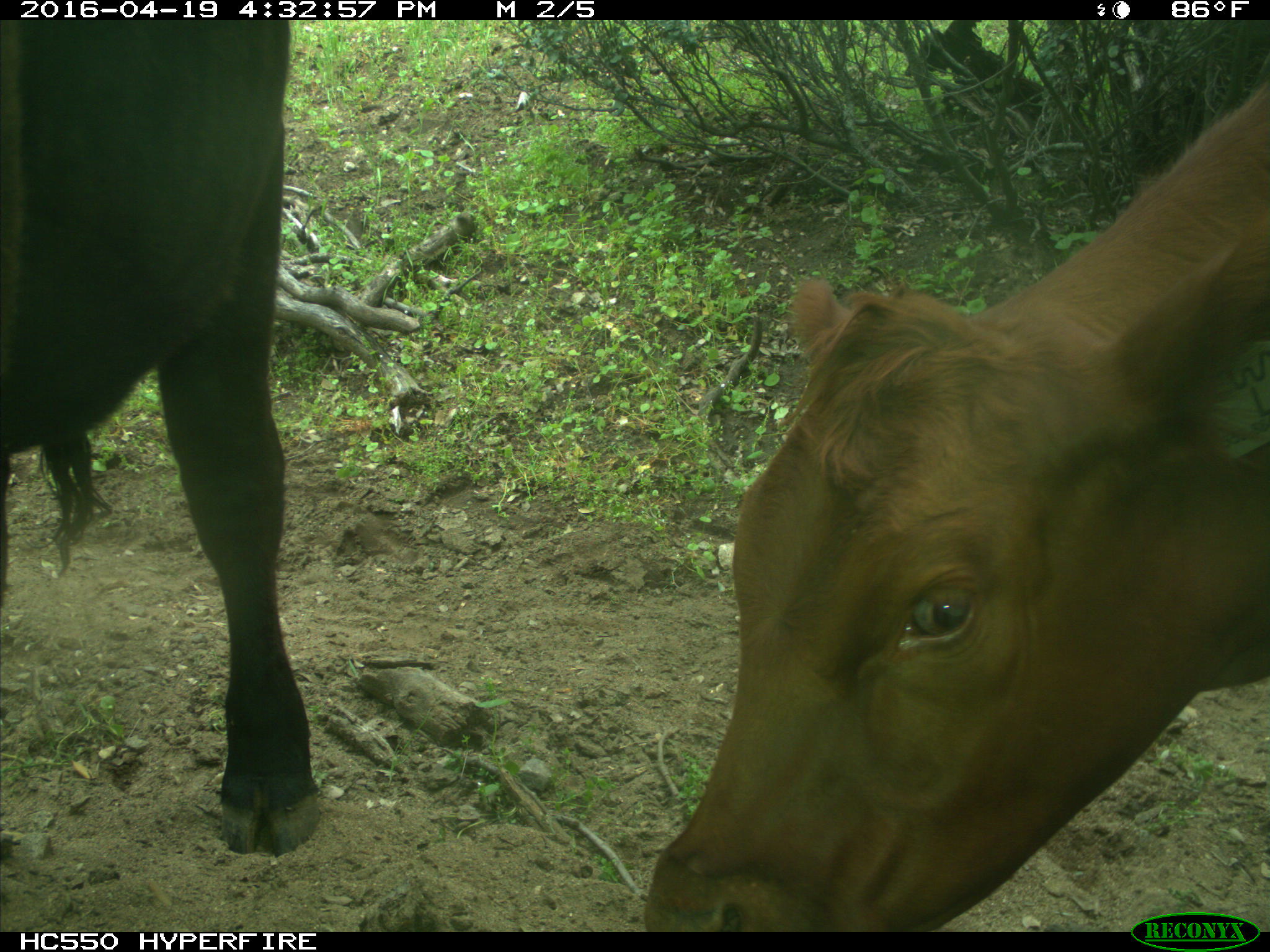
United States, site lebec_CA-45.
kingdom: Animalia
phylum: Chordata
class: Mammalia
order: Artiodactyla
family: Bovidae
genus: Bos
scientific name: Bos taurus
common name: domestic cow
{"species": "Bos taurus (domestic cow)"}